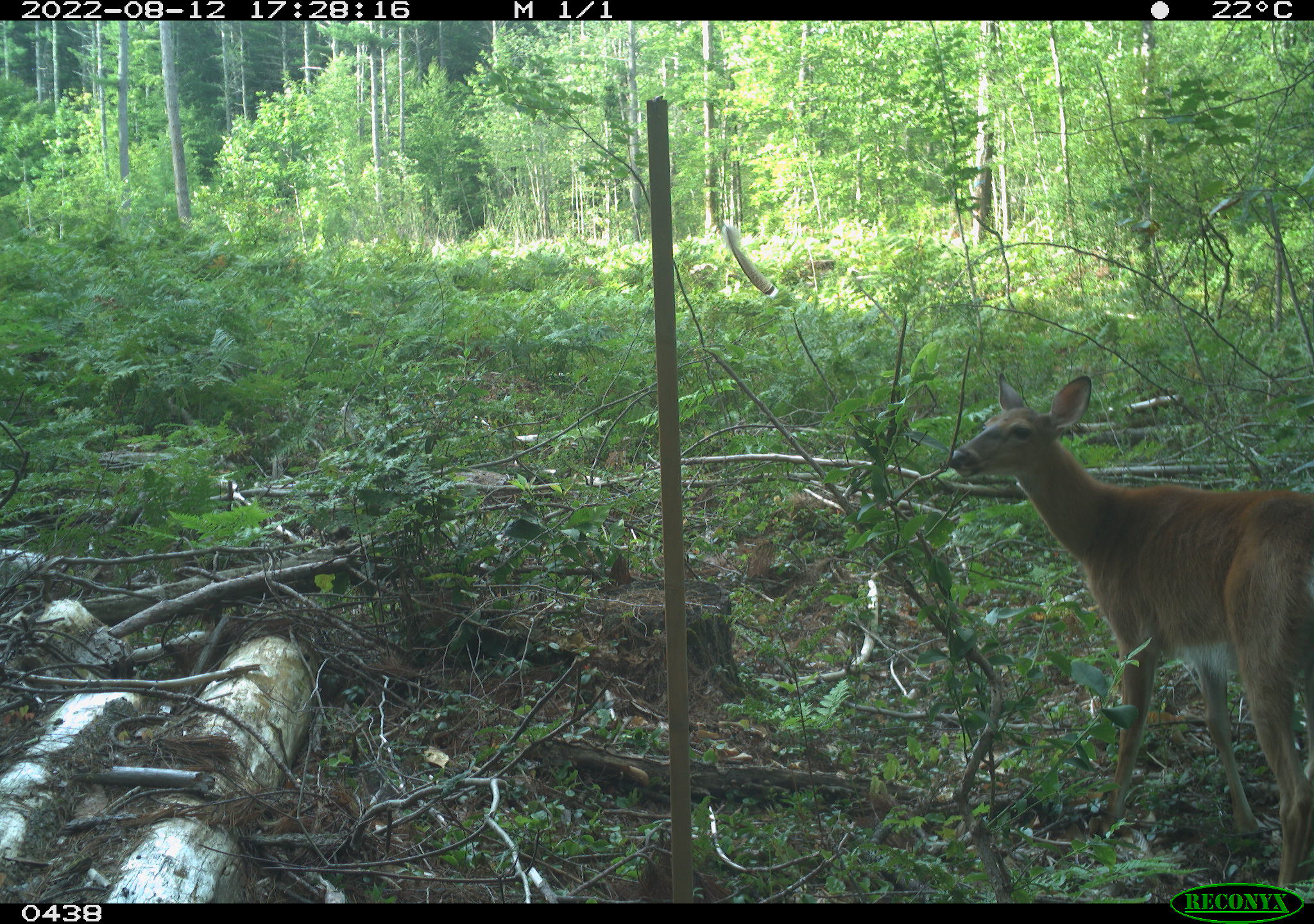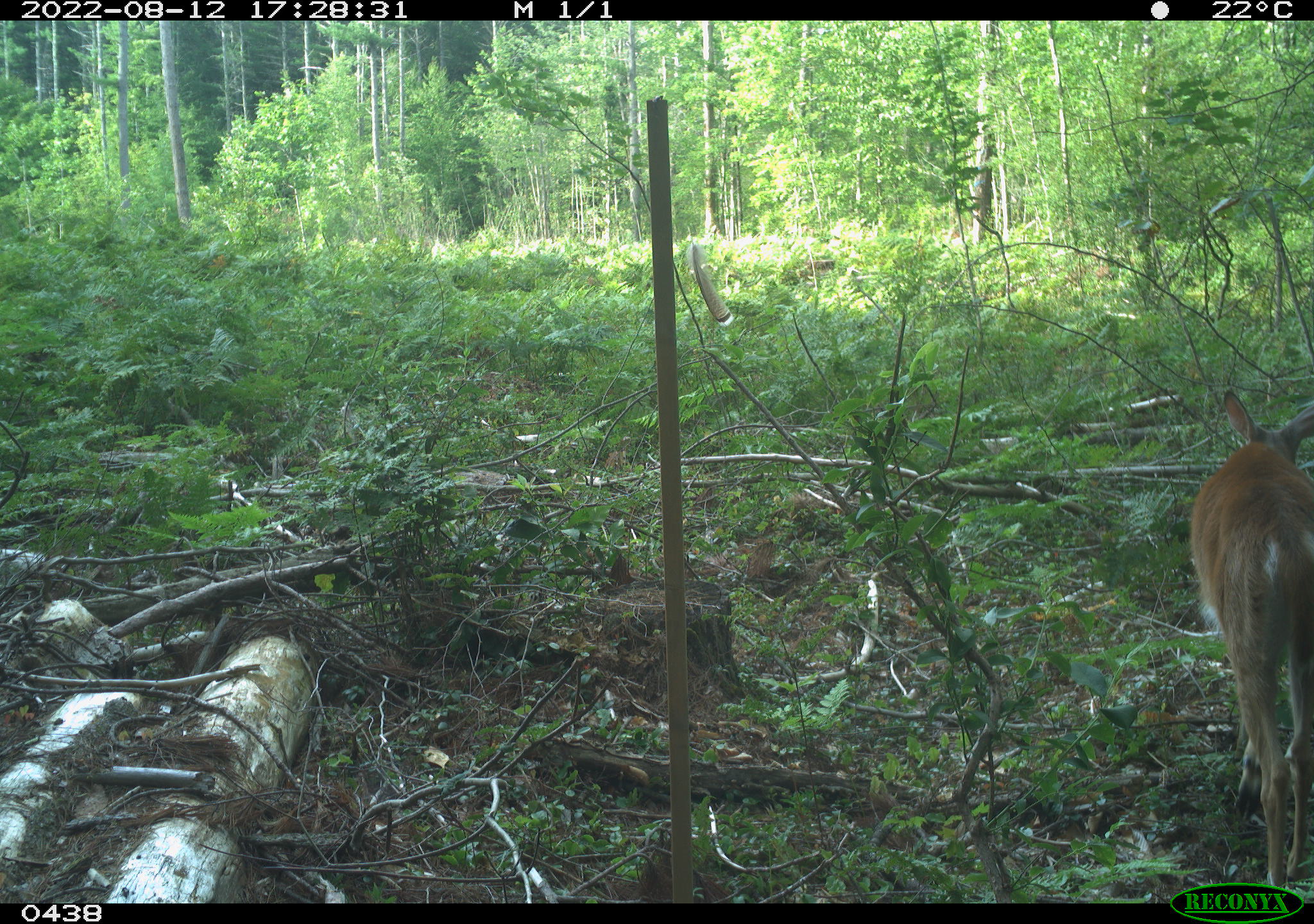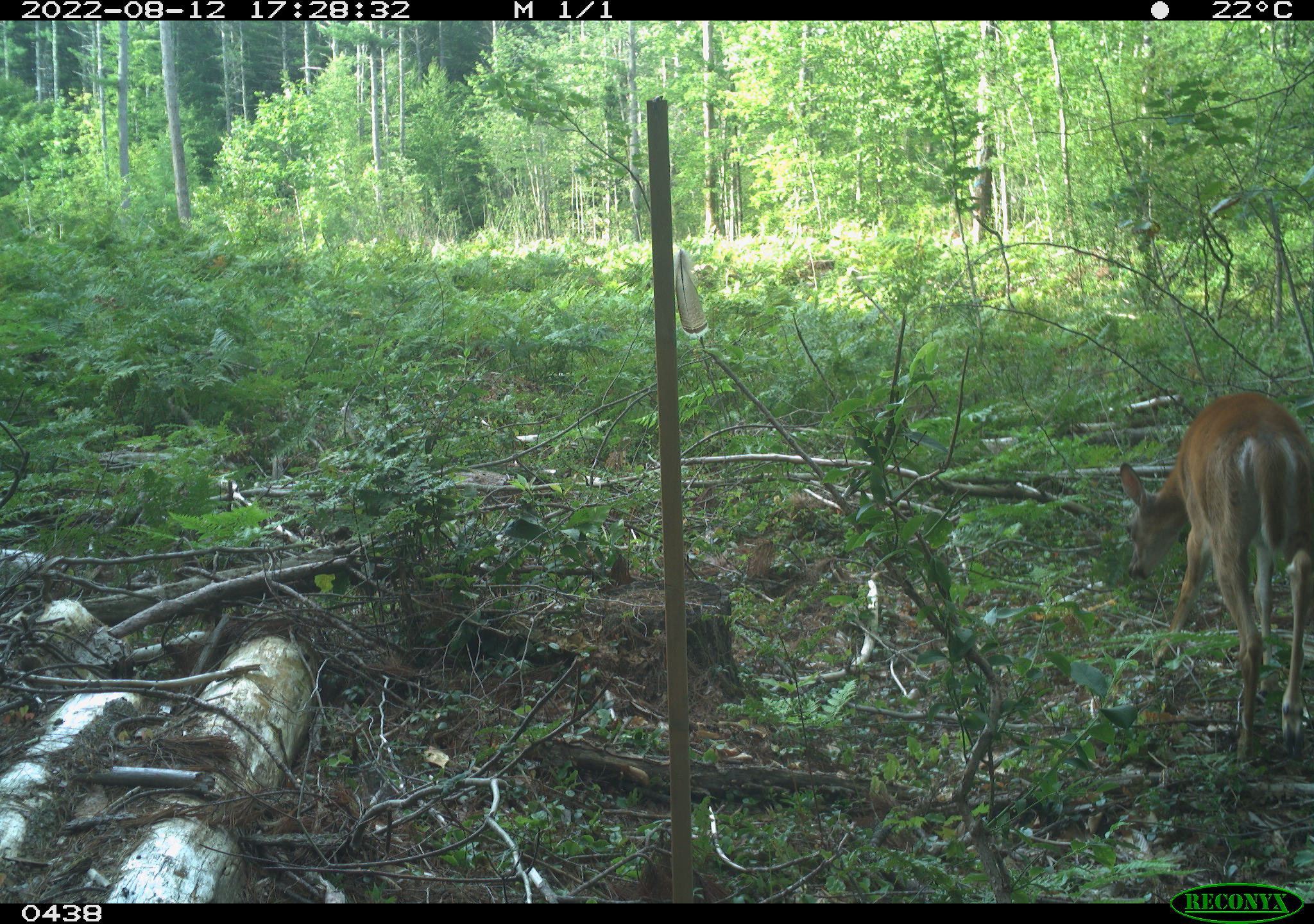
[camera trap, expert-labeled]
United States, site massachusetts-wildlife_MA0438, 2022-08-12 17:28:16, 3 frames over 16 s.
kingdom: Animalia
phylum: Chordata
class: Mammalia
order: Artiodactyla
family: Cervidae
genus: Odocoileus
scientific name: Odocoileus virginianus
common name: white-tailed deer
White-tailed deer (Odocoileus virginianus).